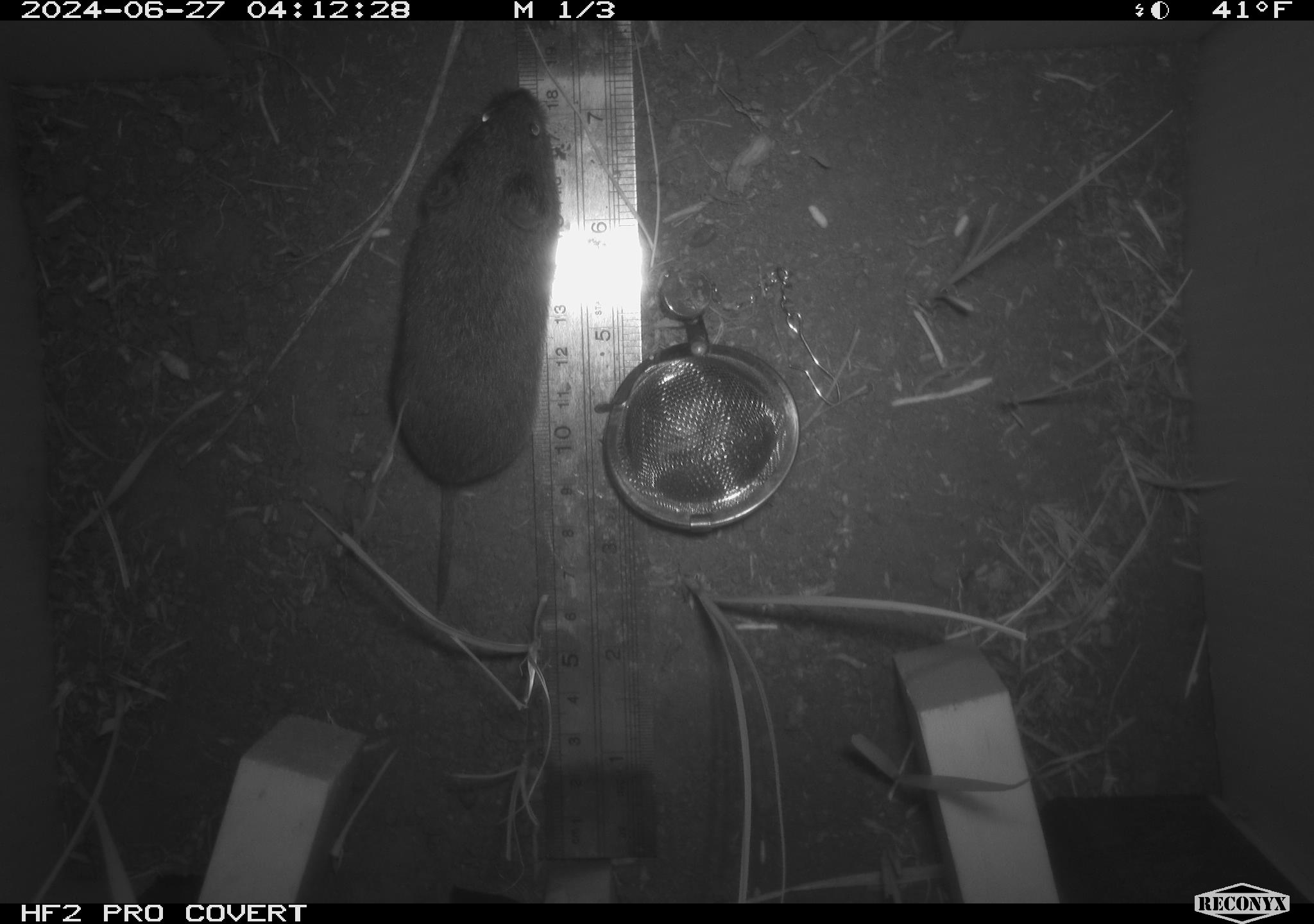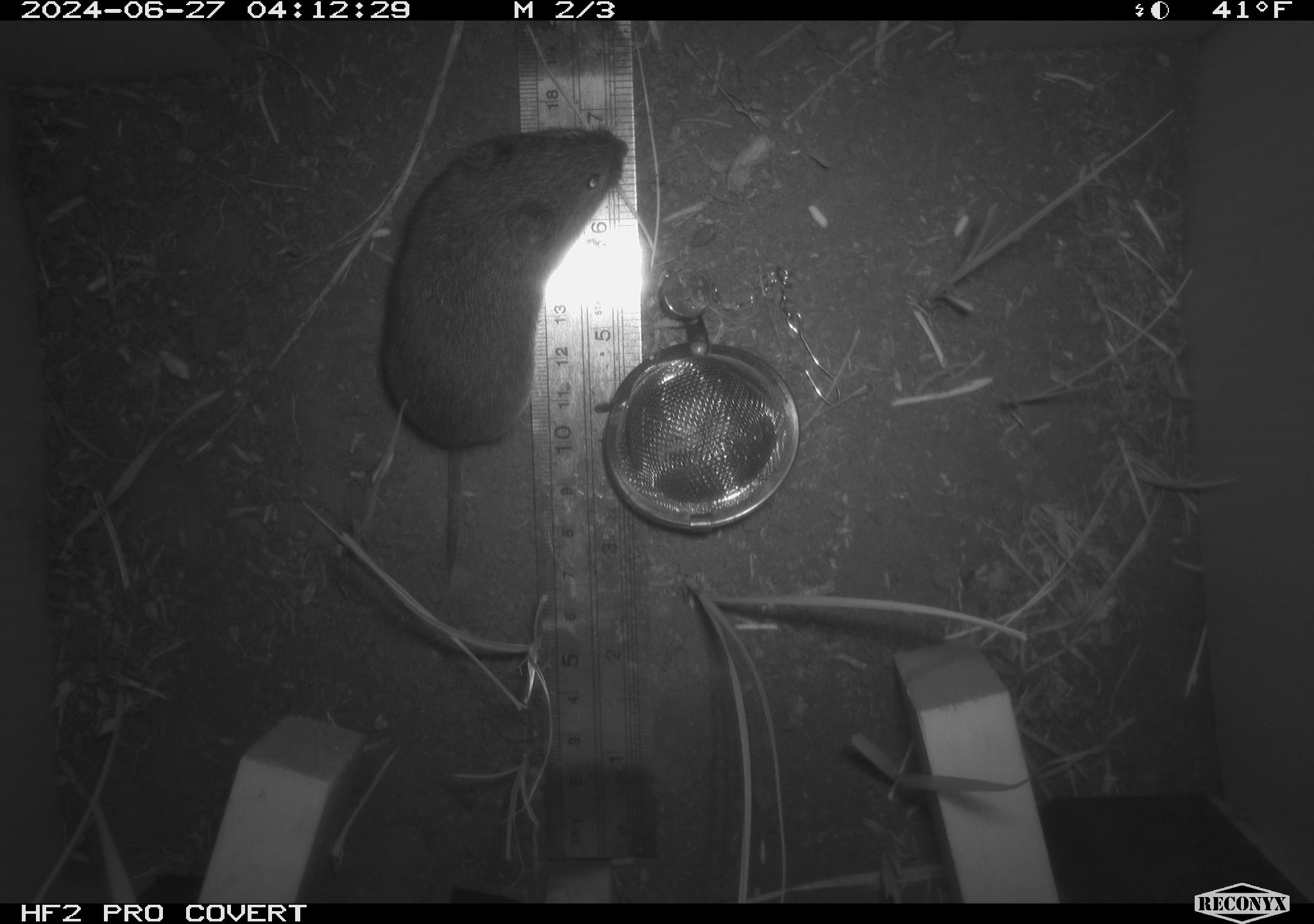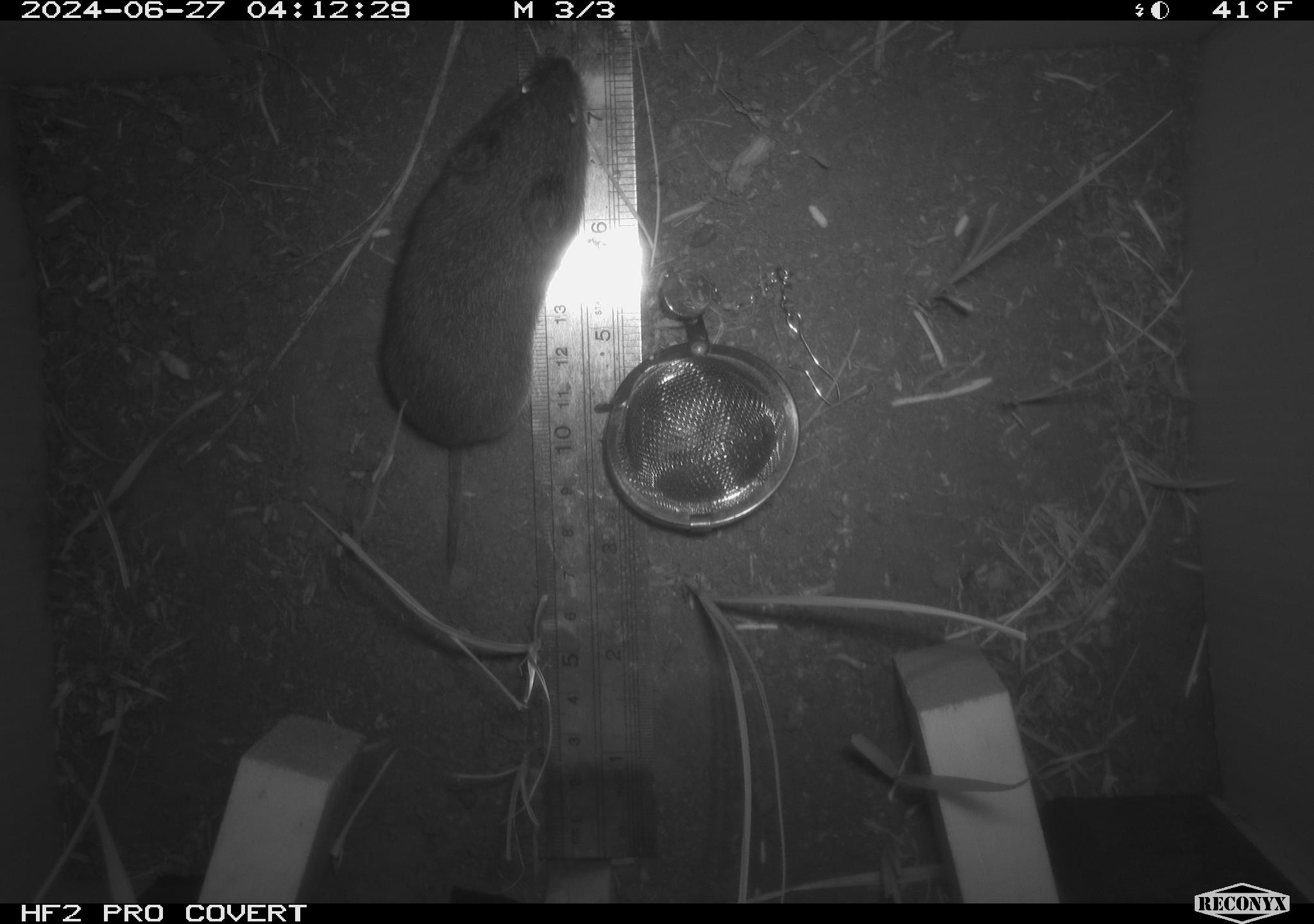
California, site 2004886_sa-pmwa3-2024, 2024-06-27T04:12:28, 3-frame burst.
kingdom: Animalia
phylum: Chordata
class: Mammalia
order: Rodentia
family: Cricetidae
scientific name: Arvicolinae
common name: voles, lemmings, and muskrats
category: arvicolinae subfamily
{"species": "arvicolinae subfamily (voles, lemmings, and muskrats) (Arvicolinae)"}